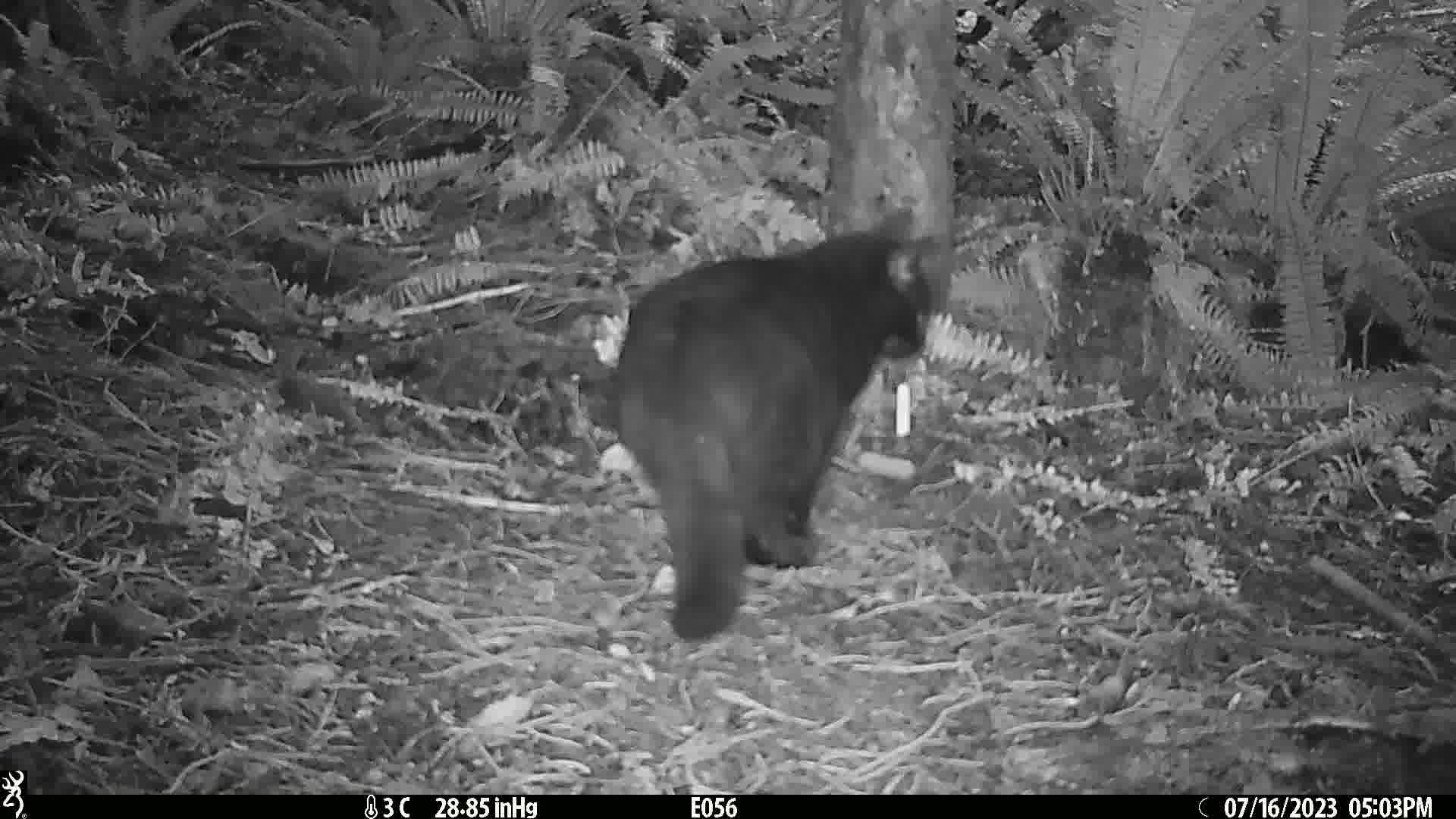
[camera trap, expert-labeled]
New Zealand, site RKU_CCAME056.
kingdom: Animalia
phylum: Chordata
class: Mammalia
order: Carnivora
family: Felidae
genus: Felis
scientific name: Felis catus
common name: domestic cat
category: cat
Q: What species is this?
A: Cat (domestic cat) (Felis catus).